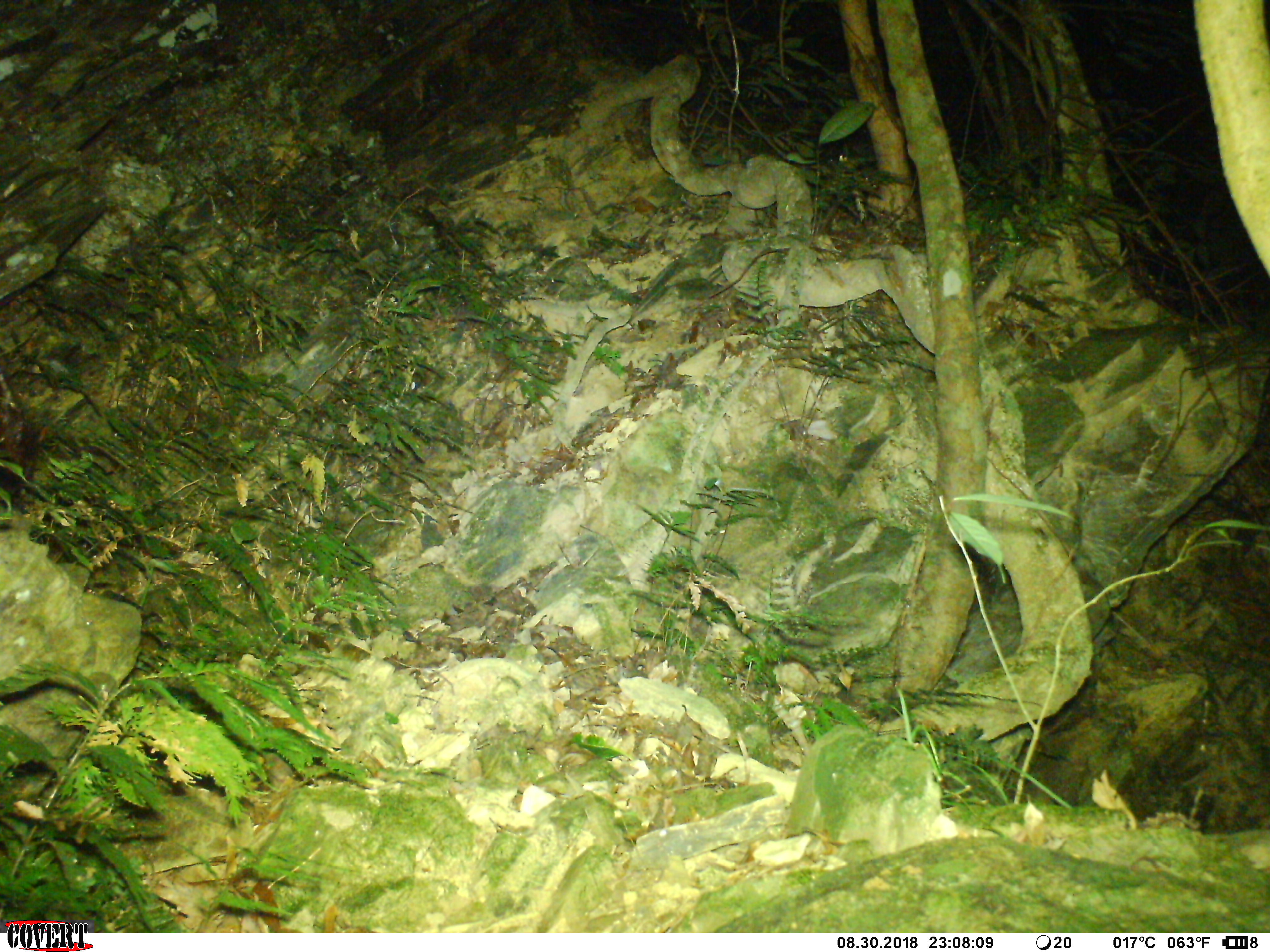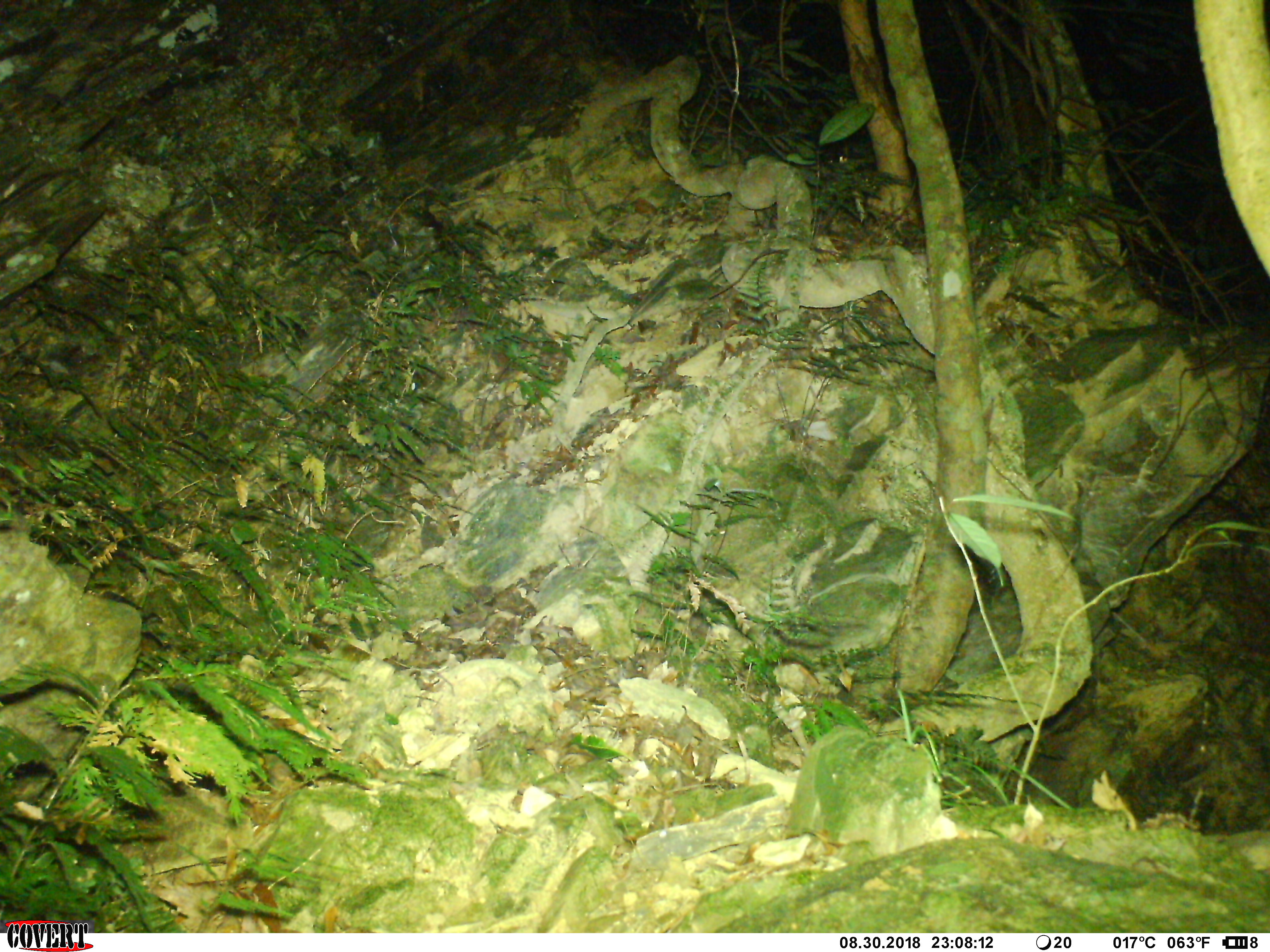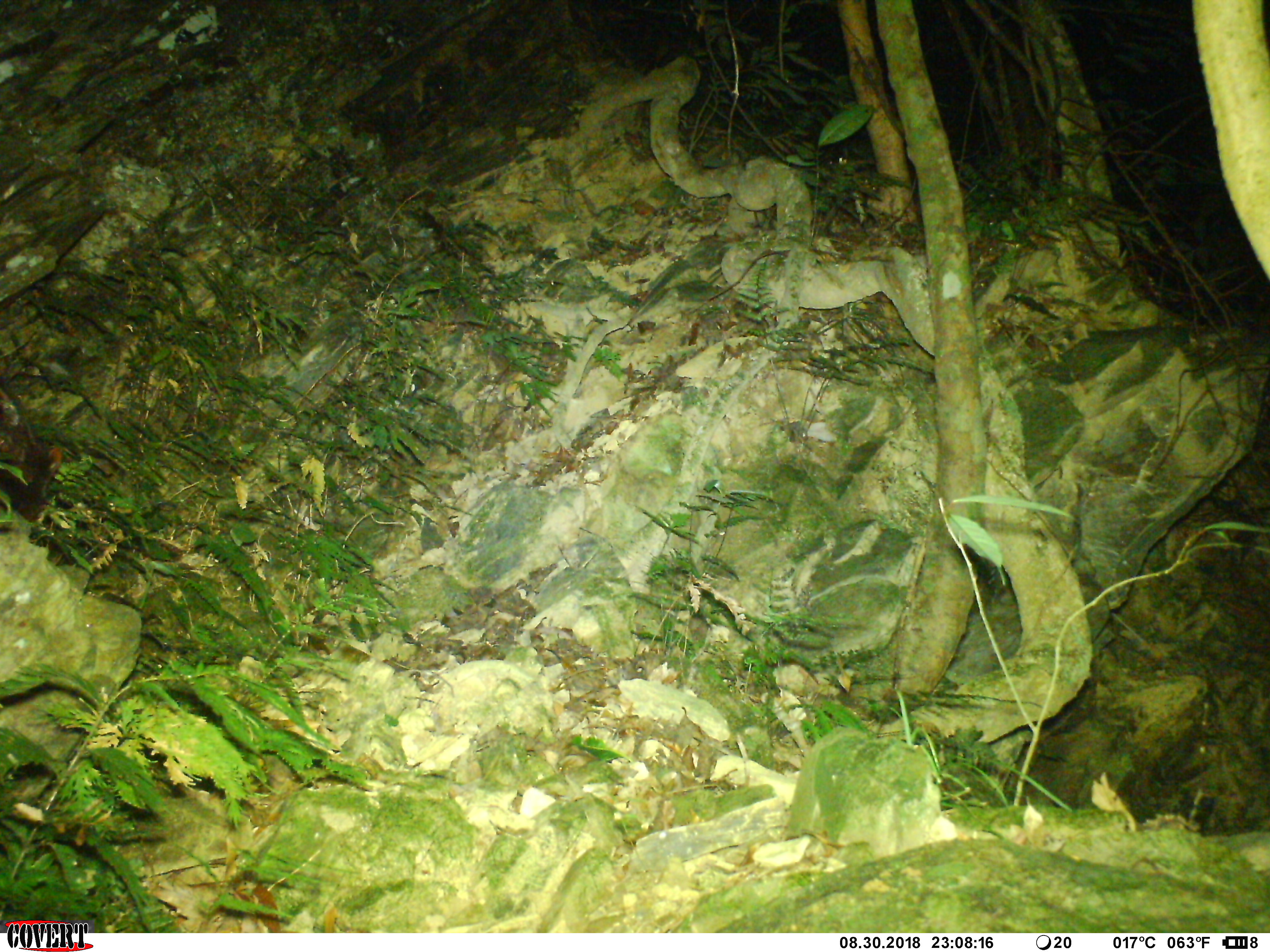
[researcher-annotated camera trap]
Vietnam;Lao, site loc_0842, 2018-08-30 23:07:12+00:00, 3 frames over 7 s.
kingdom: Animalia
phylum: Chordata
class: Mammalia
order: Rodentia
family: Sciuridae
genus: Petaurista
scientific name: Petaurista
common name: giant flying squirrel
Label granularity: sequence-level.